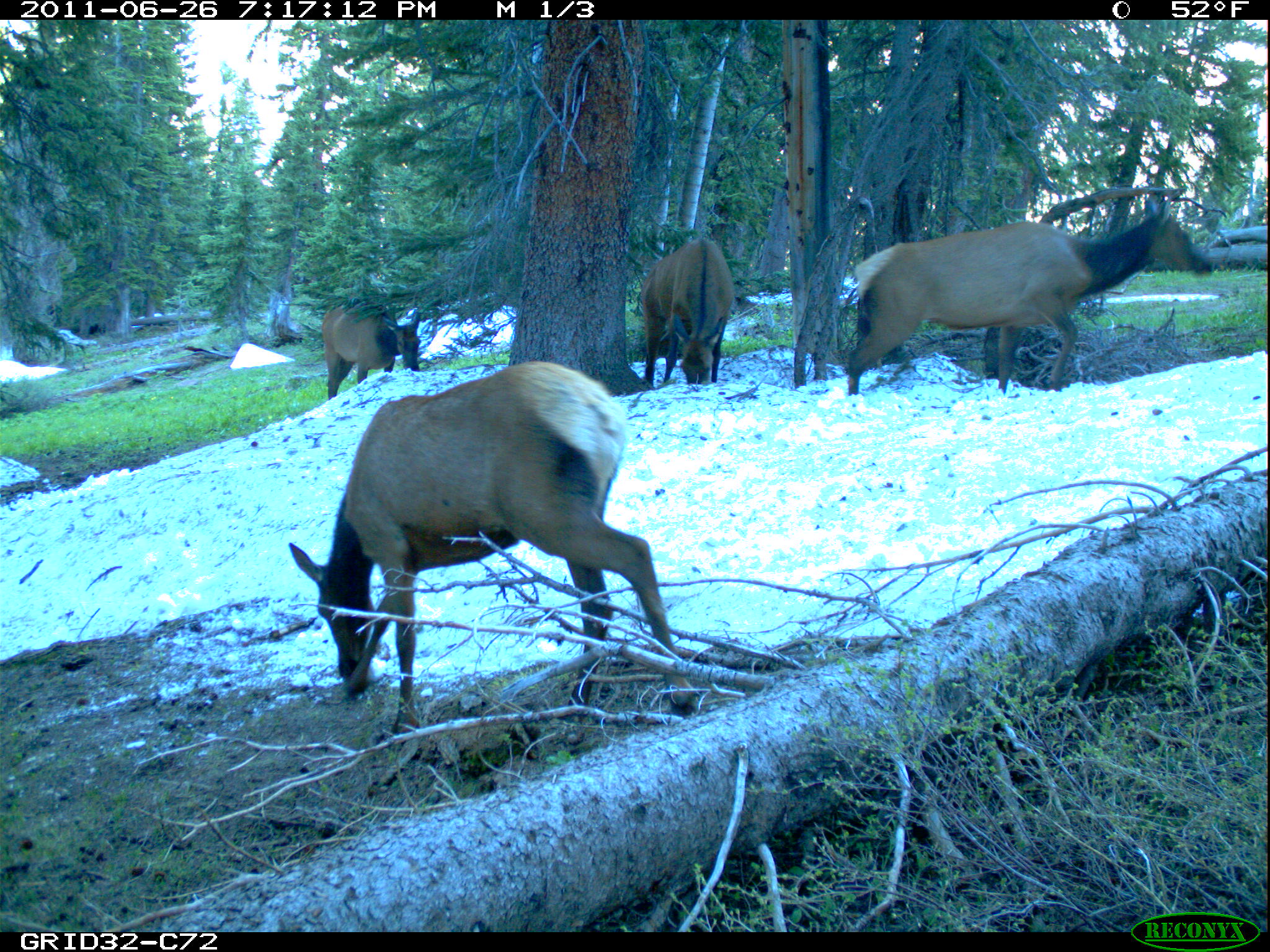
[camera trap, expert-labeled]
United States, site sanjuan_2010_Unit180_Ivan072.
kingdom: Animalia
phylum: Chordata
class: Mammalia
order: Artiodactyla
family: Cervidae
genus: Cervus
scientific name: Cervus elaphus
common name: red deer